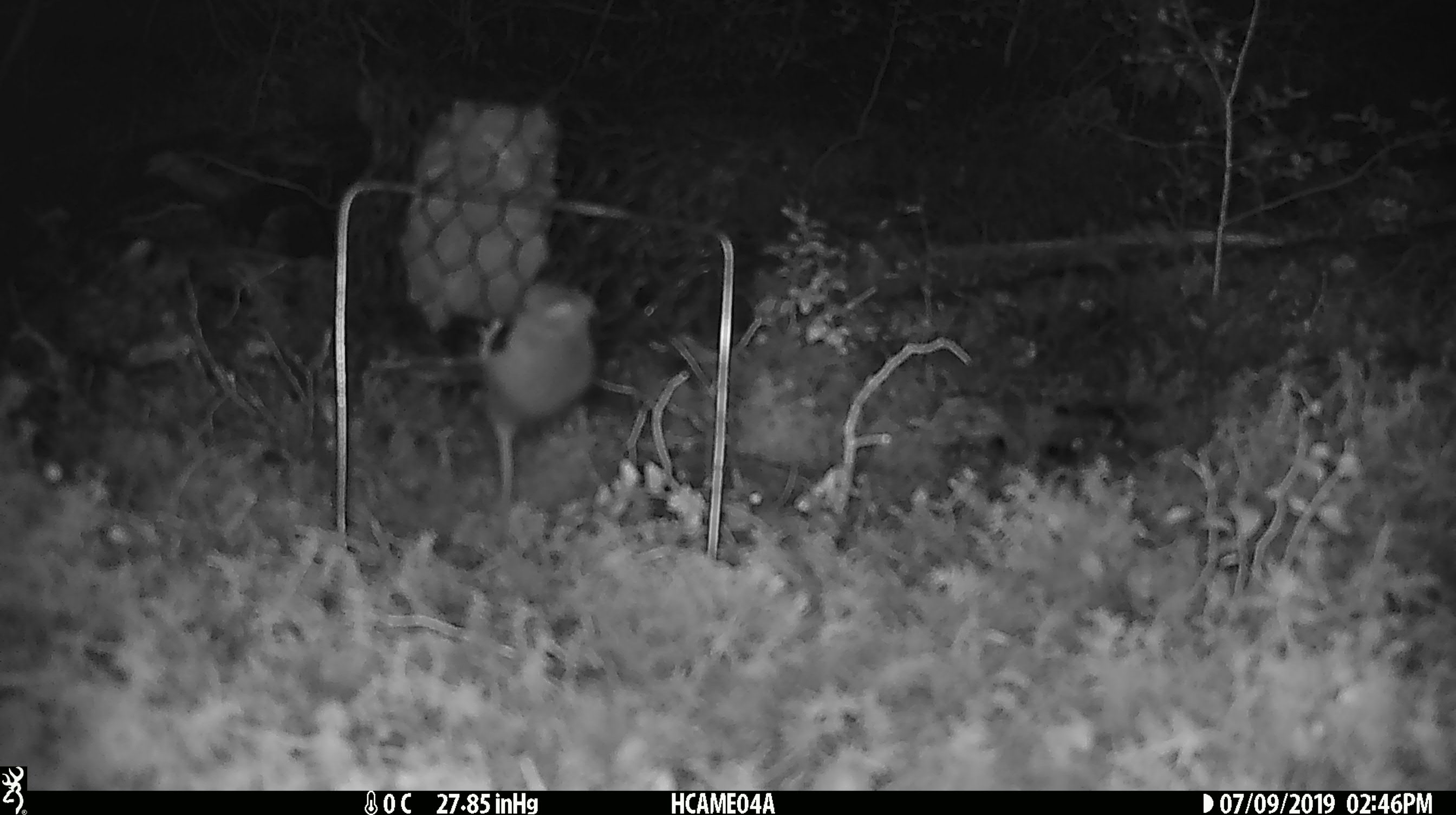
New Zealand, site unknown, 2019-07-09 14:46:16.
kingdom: Animalia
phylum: Chordata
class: Mammalia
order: Rodentia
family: Muridae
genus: Mus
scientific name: Mus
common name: mouse